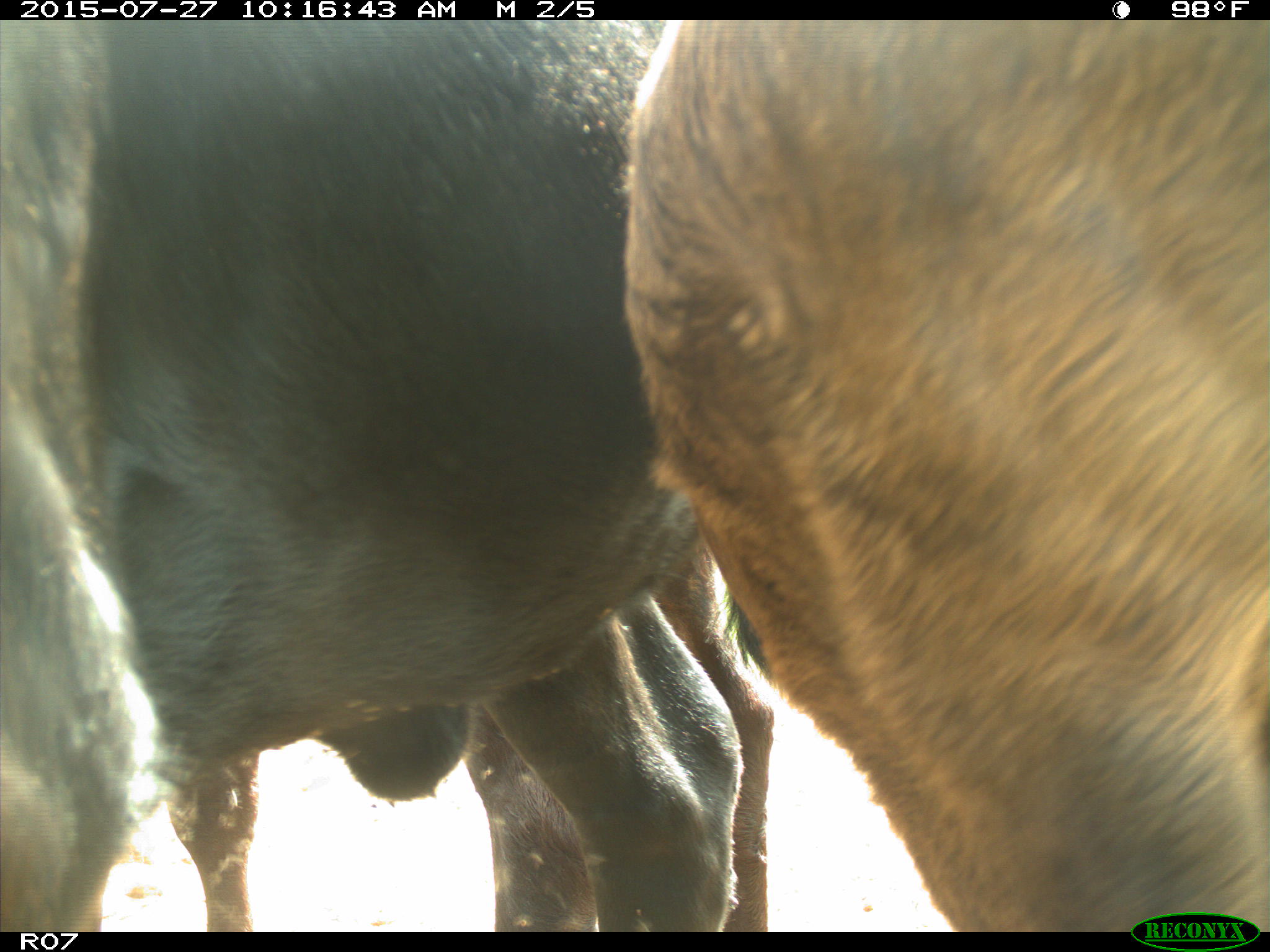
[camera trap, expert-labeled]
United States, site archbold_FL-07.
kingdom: Animalia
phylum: Chordata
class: Mammalia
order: Artiodactyla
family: Bovidae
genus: Bos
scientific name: Bos taurus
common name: domestic cow